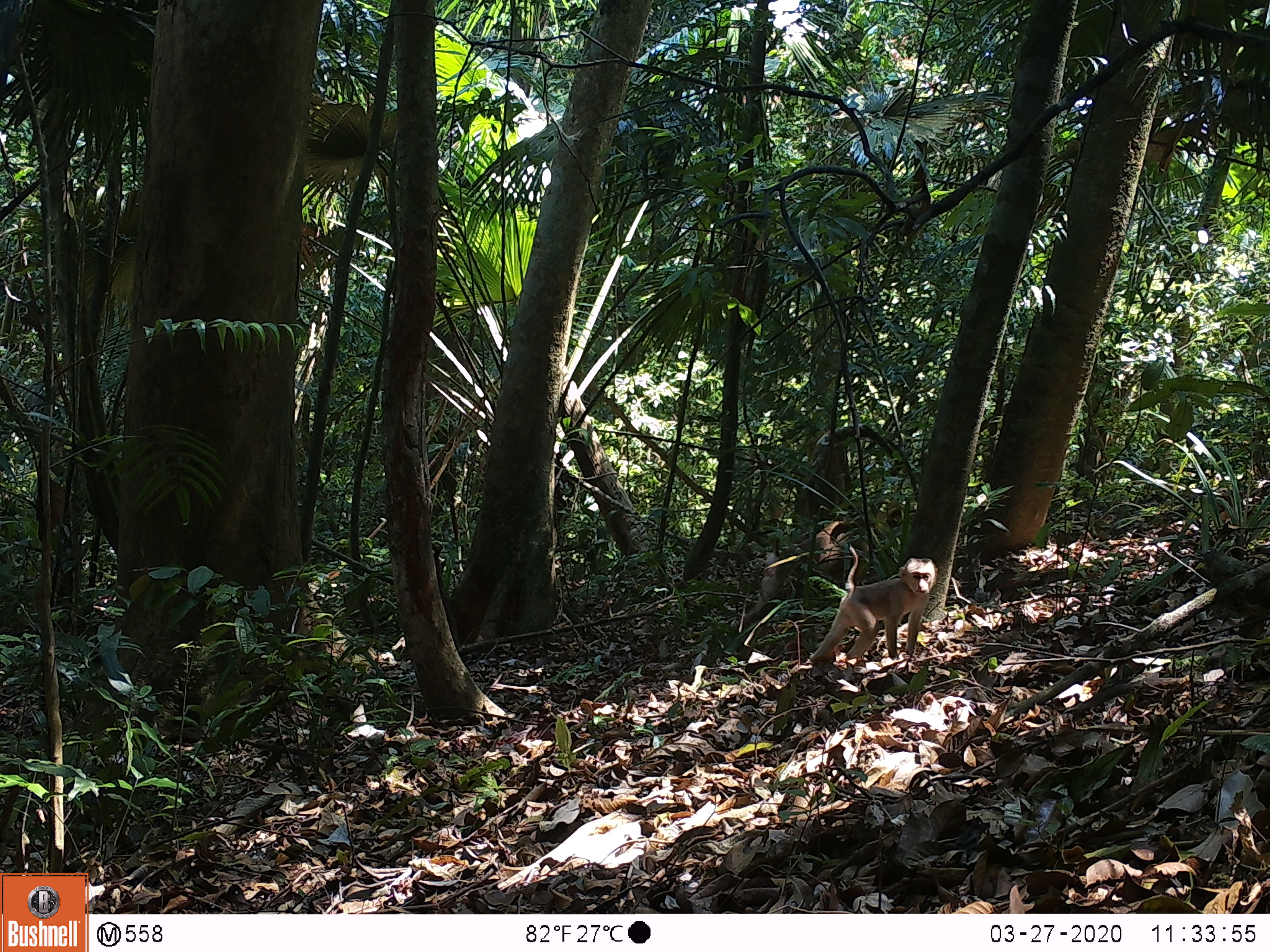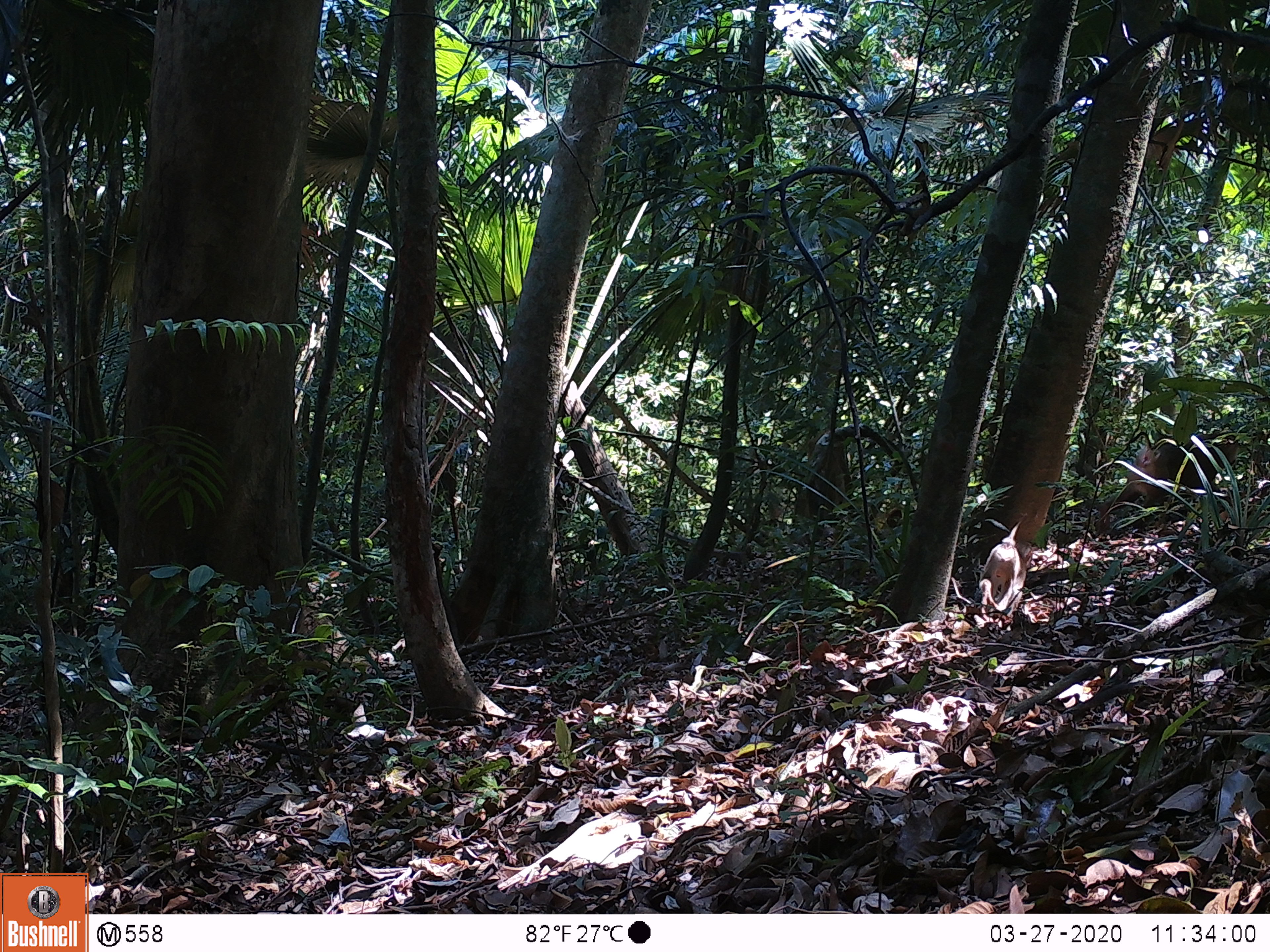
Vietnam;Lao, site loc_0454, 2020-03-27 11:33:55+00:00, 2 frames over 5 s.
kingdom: Animalia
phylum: Chordata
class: Mammalia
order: Primates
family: Cercopithecidae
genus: Macaca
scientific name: Macaca nemestrina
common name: pig-tailed macaque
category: pig tailed macaque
Pig tailed macaque (pig-tailed macaque) (Macaca nemestrina). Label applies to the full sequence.